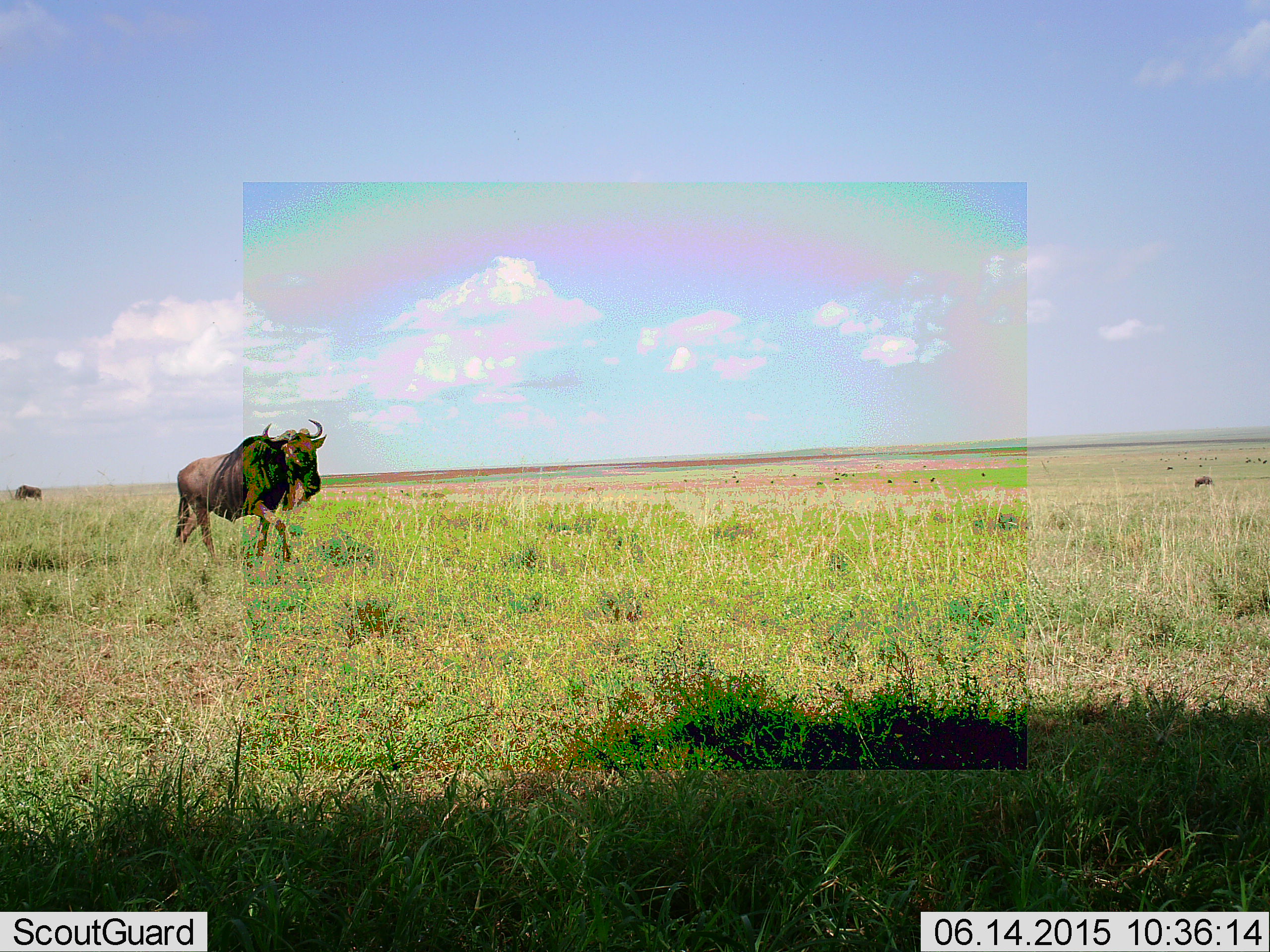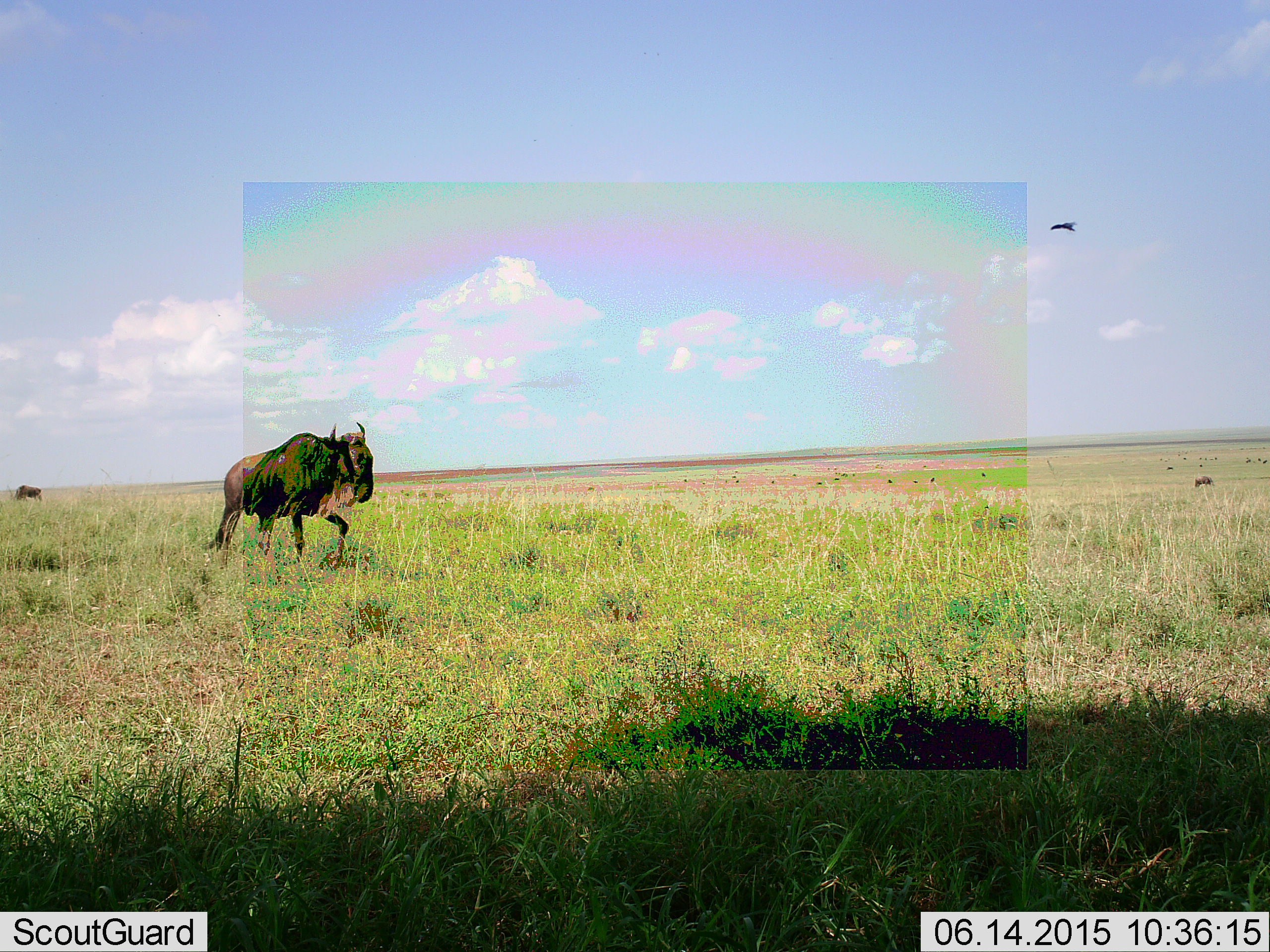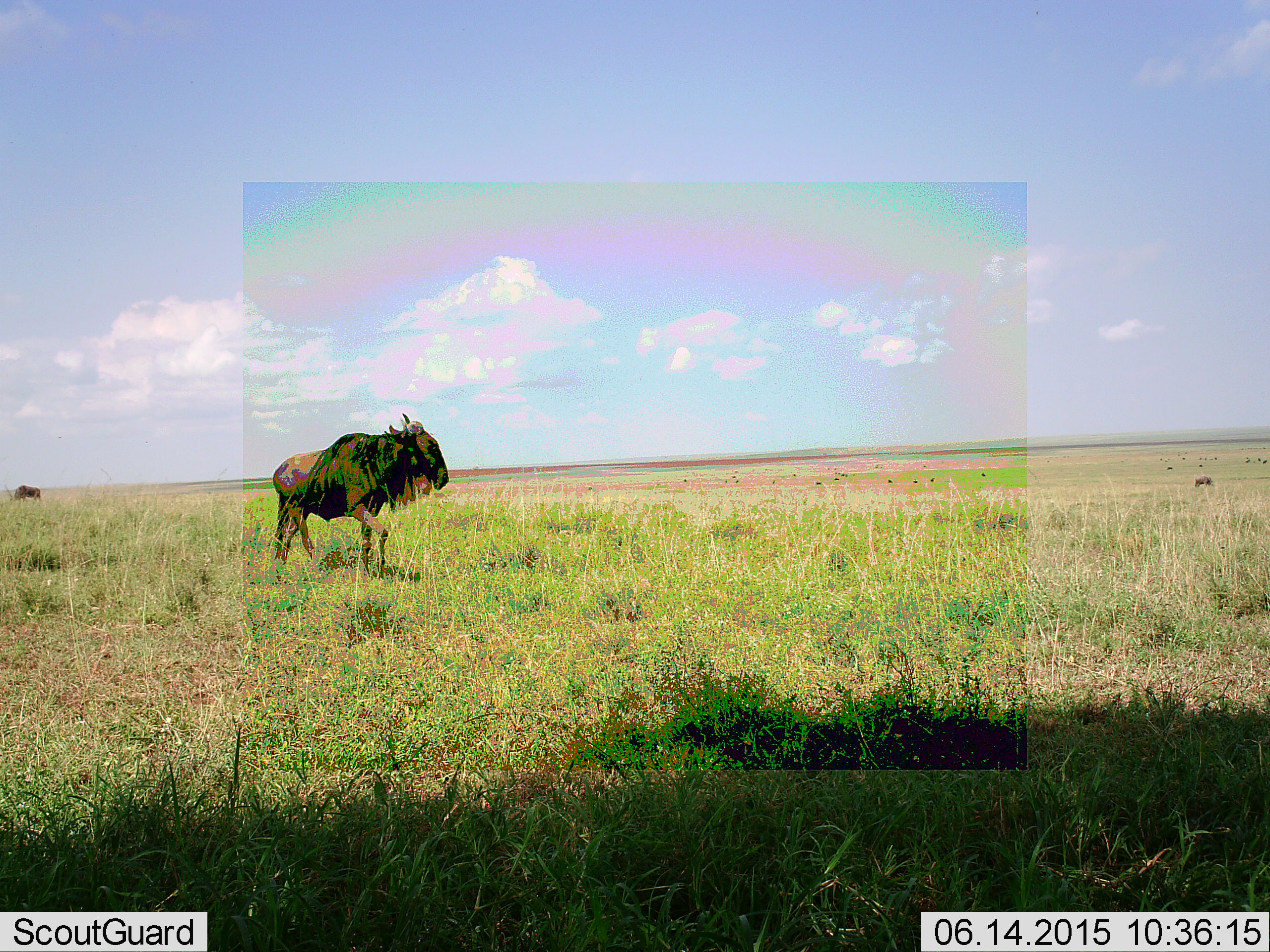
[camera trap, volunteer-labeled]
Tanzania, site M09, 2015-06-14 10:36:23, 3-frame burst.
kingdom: Animalia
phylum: Chordata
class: Aves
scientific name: Aves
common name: bird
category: otherbird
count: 1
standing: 0%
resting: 0%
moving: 100%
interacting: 0%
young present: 0%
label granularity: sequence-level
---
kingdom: Animalia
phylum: Chordata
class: Mammalia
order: Artiodactyla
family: Bovidae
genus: Connochaetes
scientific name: Connochaetes taurinus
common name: blue wildebeest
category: wildebeest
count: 2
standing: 45%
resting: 0%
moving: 91%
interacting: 0%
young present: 0%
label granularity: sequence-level